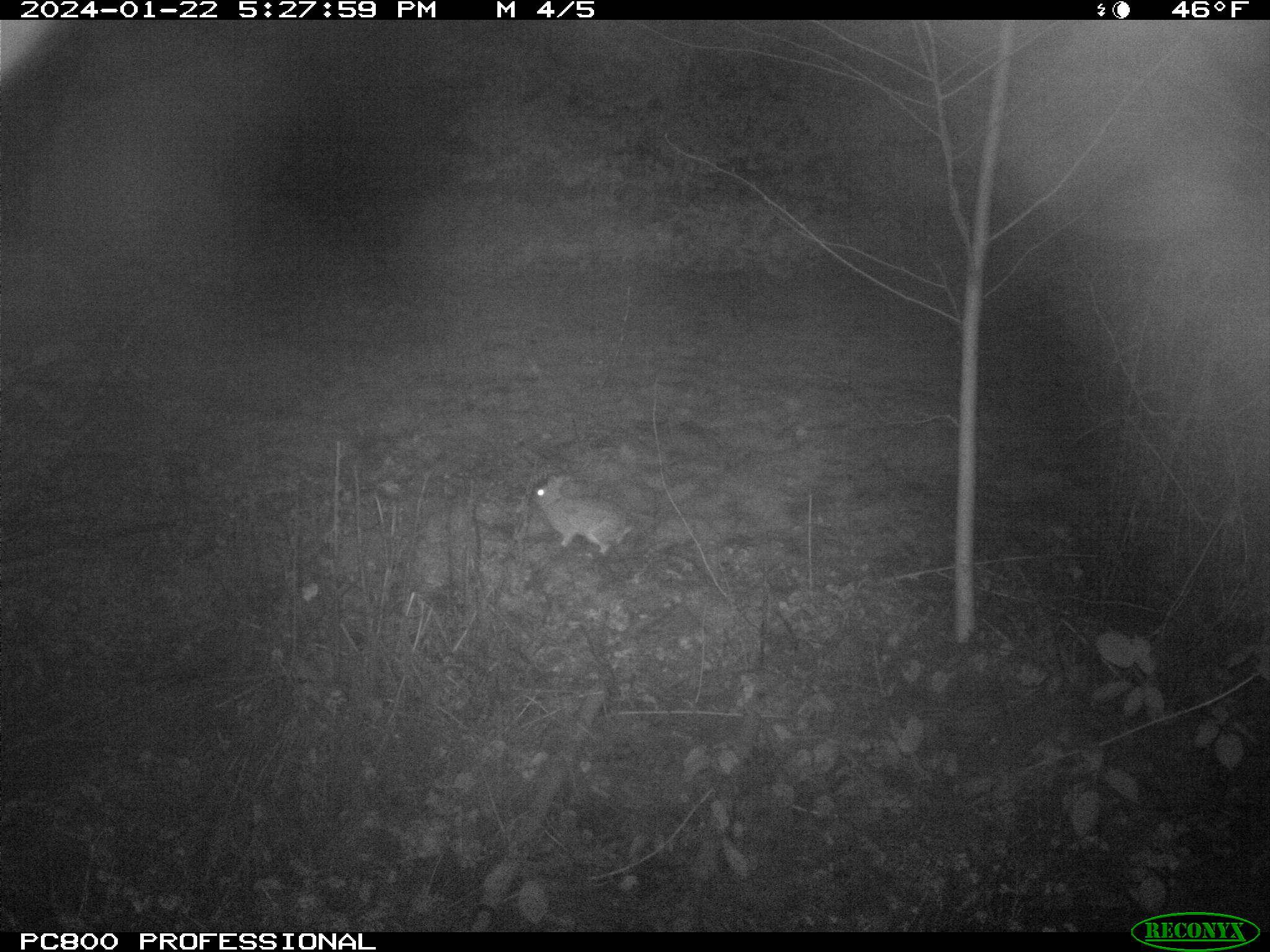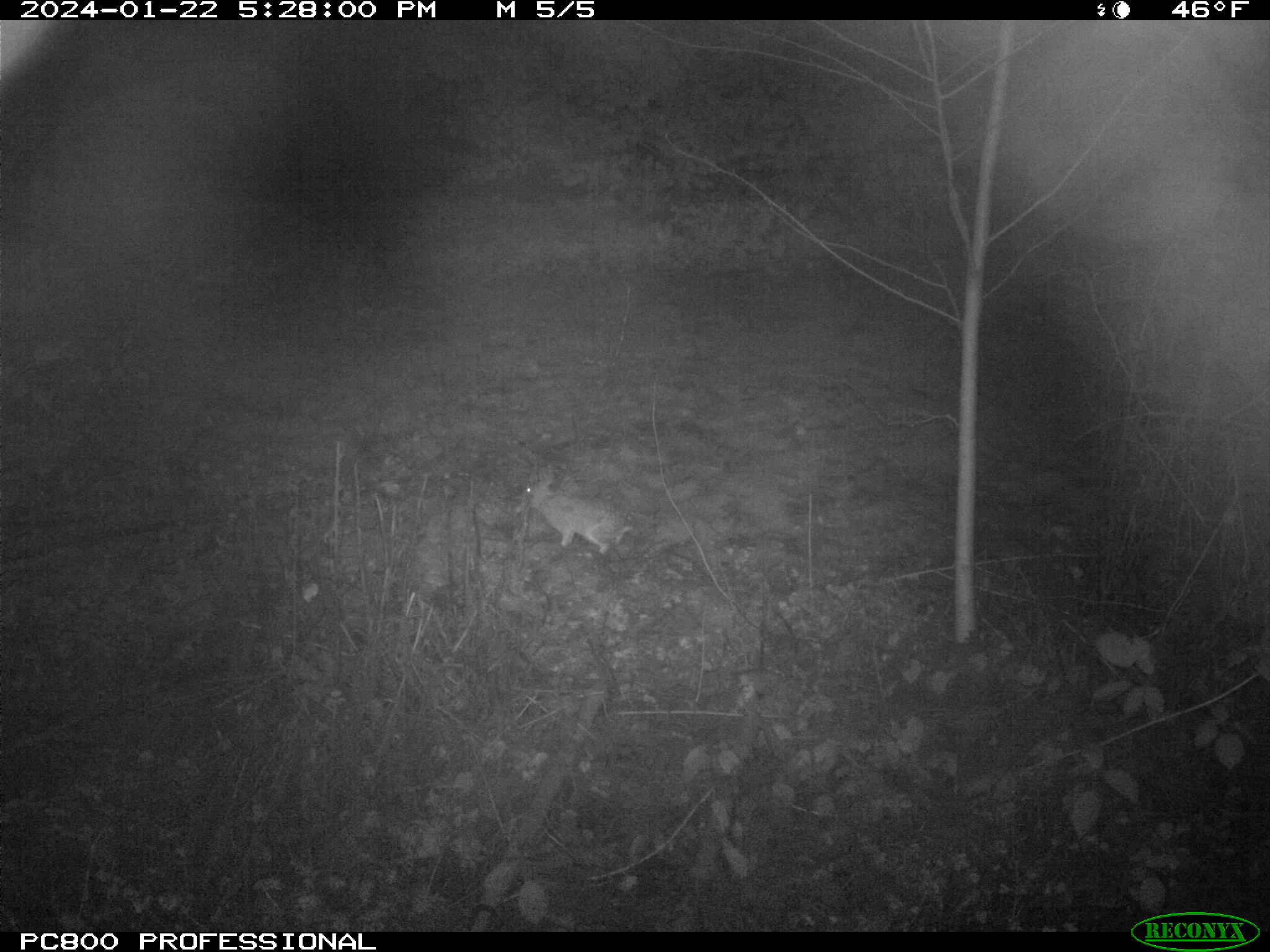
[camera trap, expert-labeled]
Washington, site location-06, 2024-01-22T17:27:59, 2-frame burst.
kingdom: Animalia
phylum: Chordata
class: Mammalia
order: Lagomorpha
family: Leporidae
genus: Sylvilagus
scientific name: Sylvilagus floridanus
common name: eastern cottontail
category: rabbit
Rabbit (eastern cottontail) (Sylvilagus floridanus).